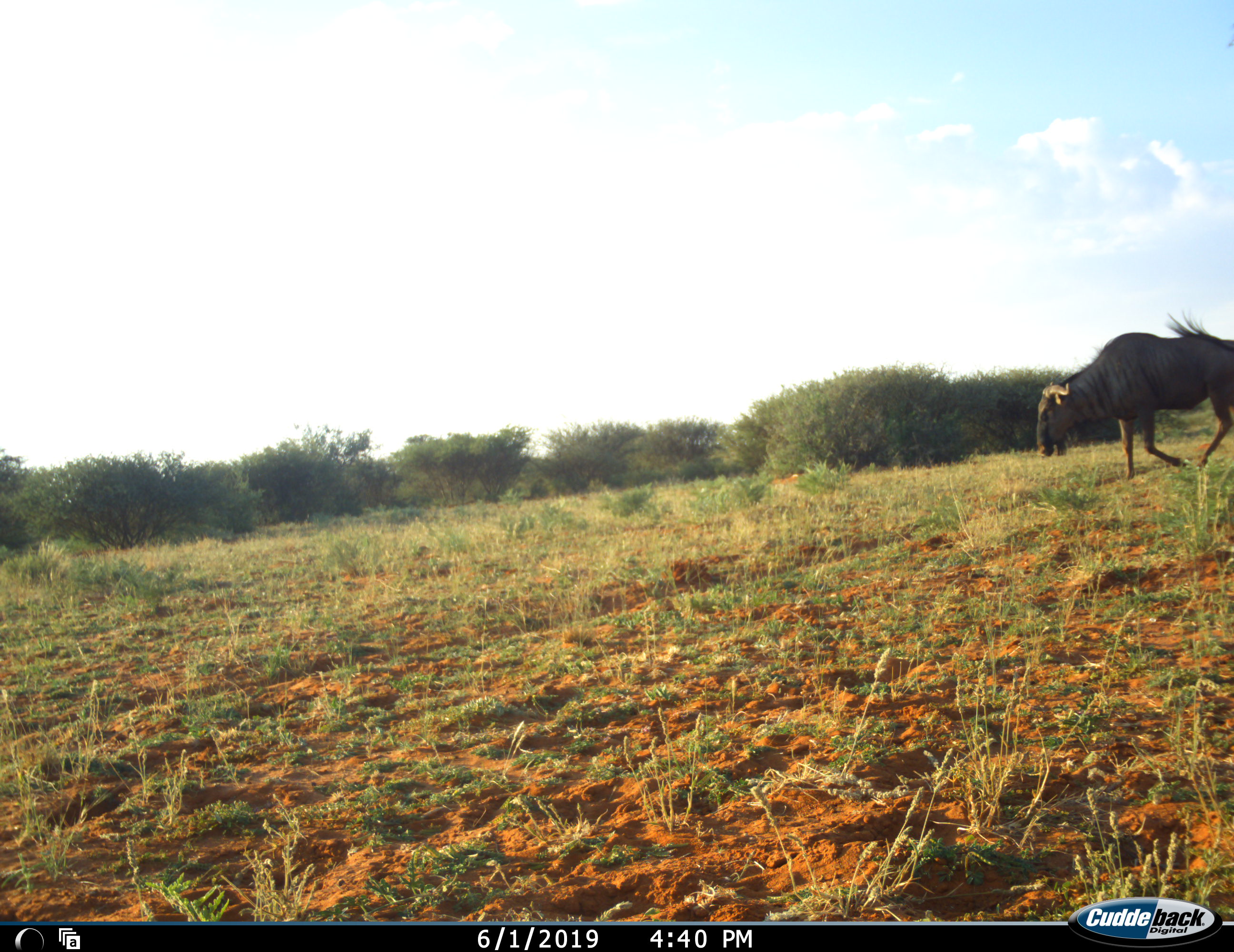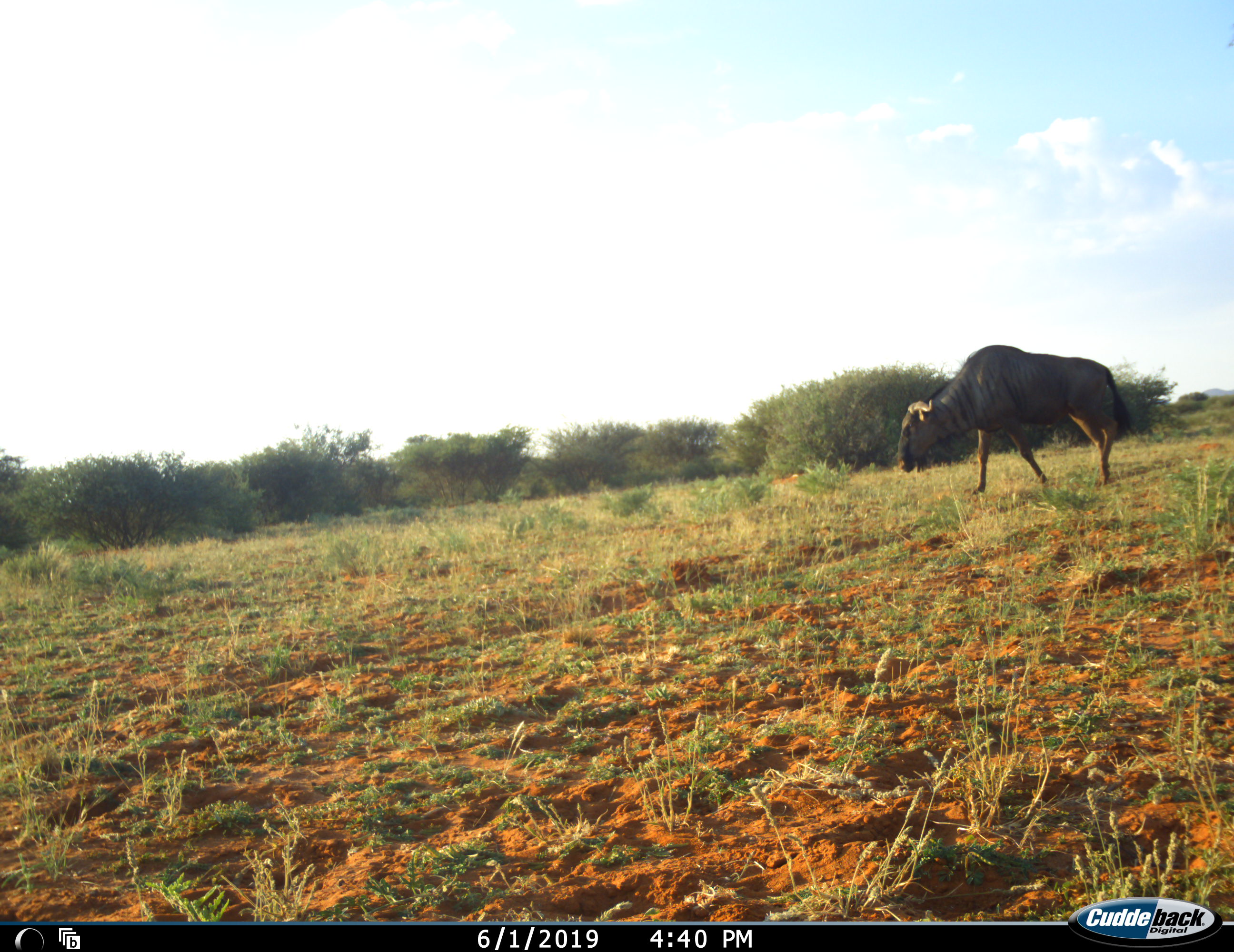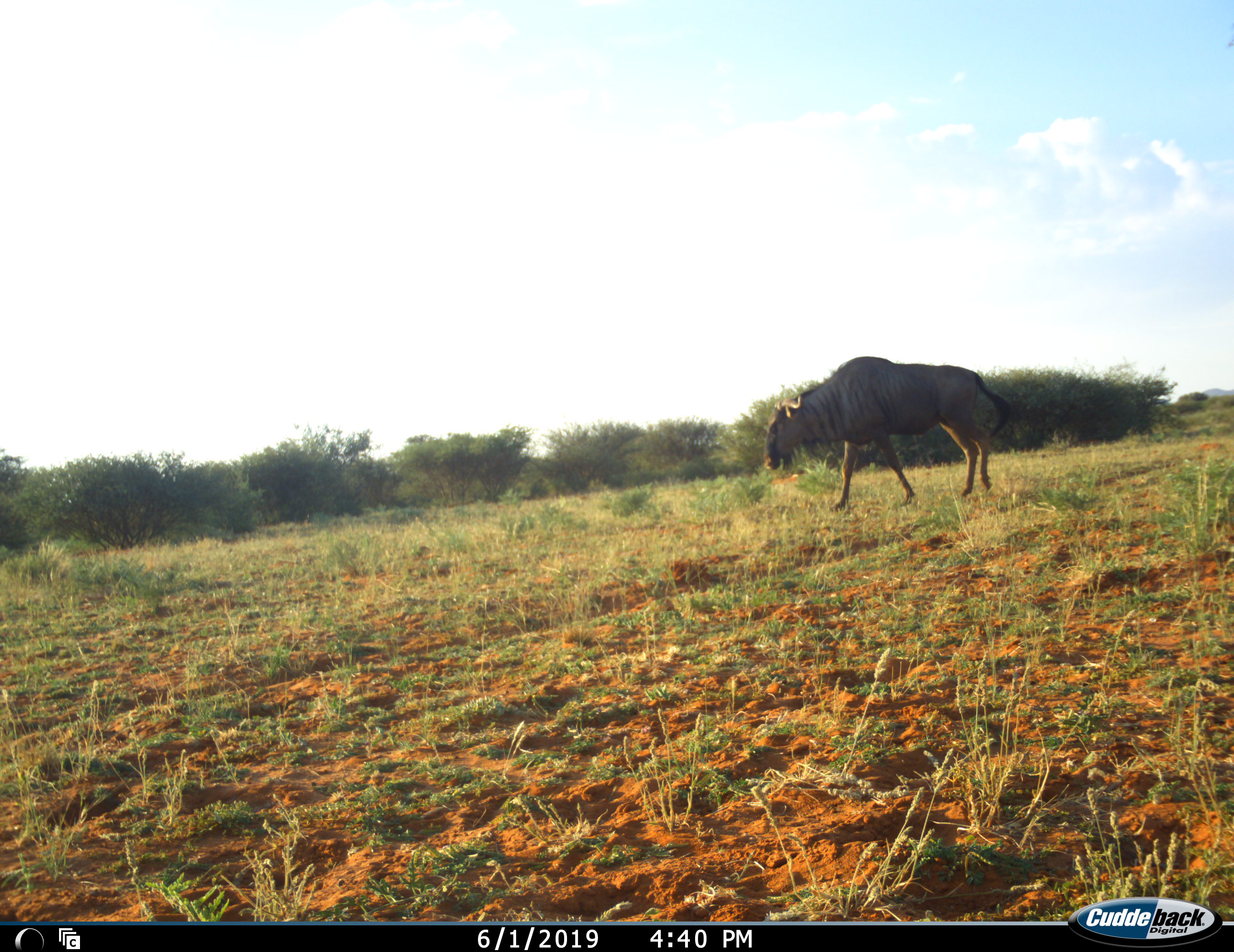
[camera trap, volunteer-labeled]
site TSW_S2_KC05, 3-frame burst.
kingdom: Animalia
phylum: Chordata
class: Mammalia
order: Artiodactyla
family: Bovidae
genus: Connochaetes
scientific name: Connochaetes taurinus taurinus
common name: blue wildebeest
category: wildebeestblue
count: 1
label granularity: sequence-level